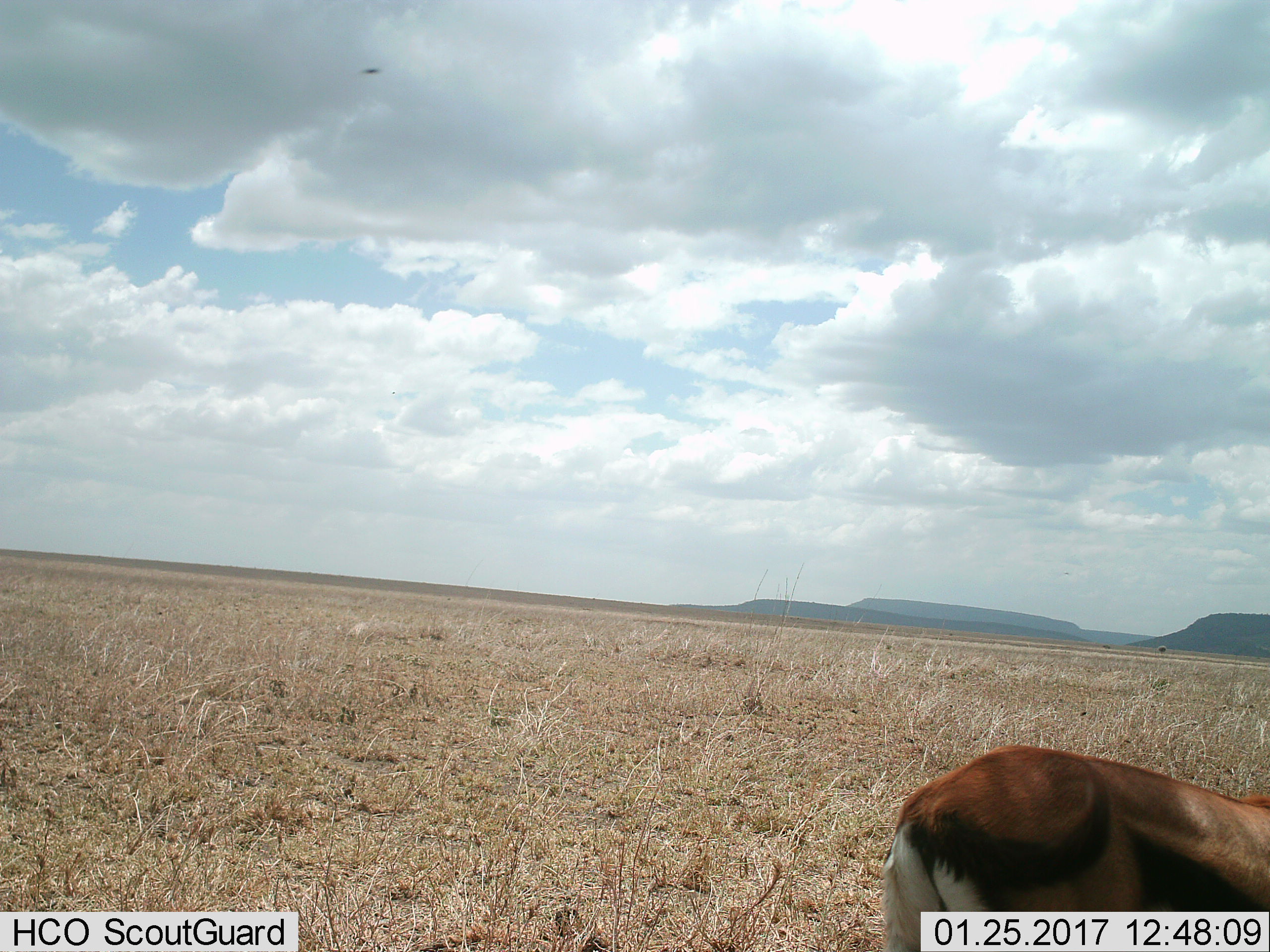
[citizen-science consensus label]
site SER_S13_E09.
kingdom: Animalia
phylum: Chordata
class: Mammalia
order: Artiodactyla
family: Bovidae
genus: Eudorcas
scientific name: Eudorcas thomsonii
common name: thomson's gazelle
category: gazellethomsons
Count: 1.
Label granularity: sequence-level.